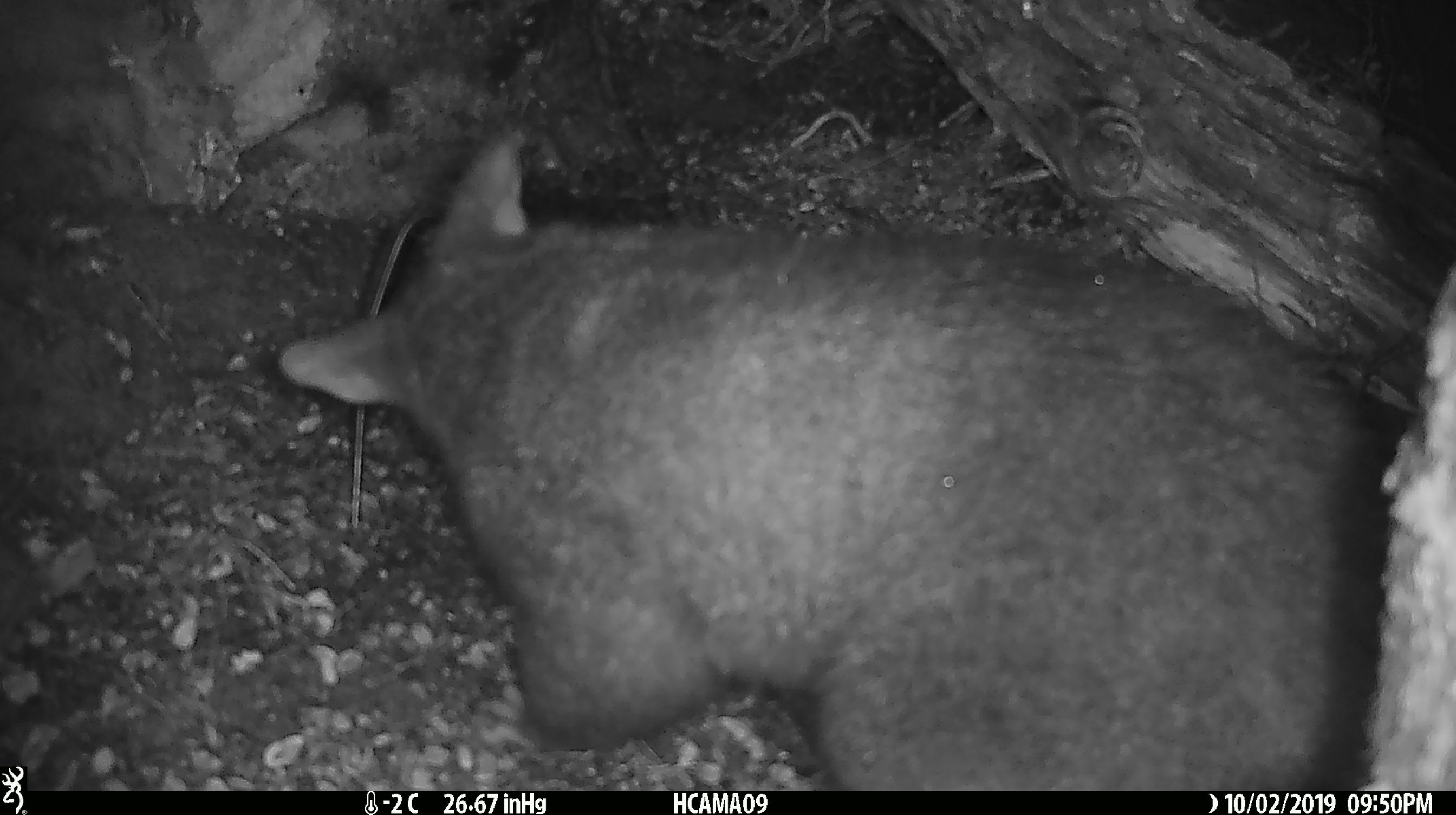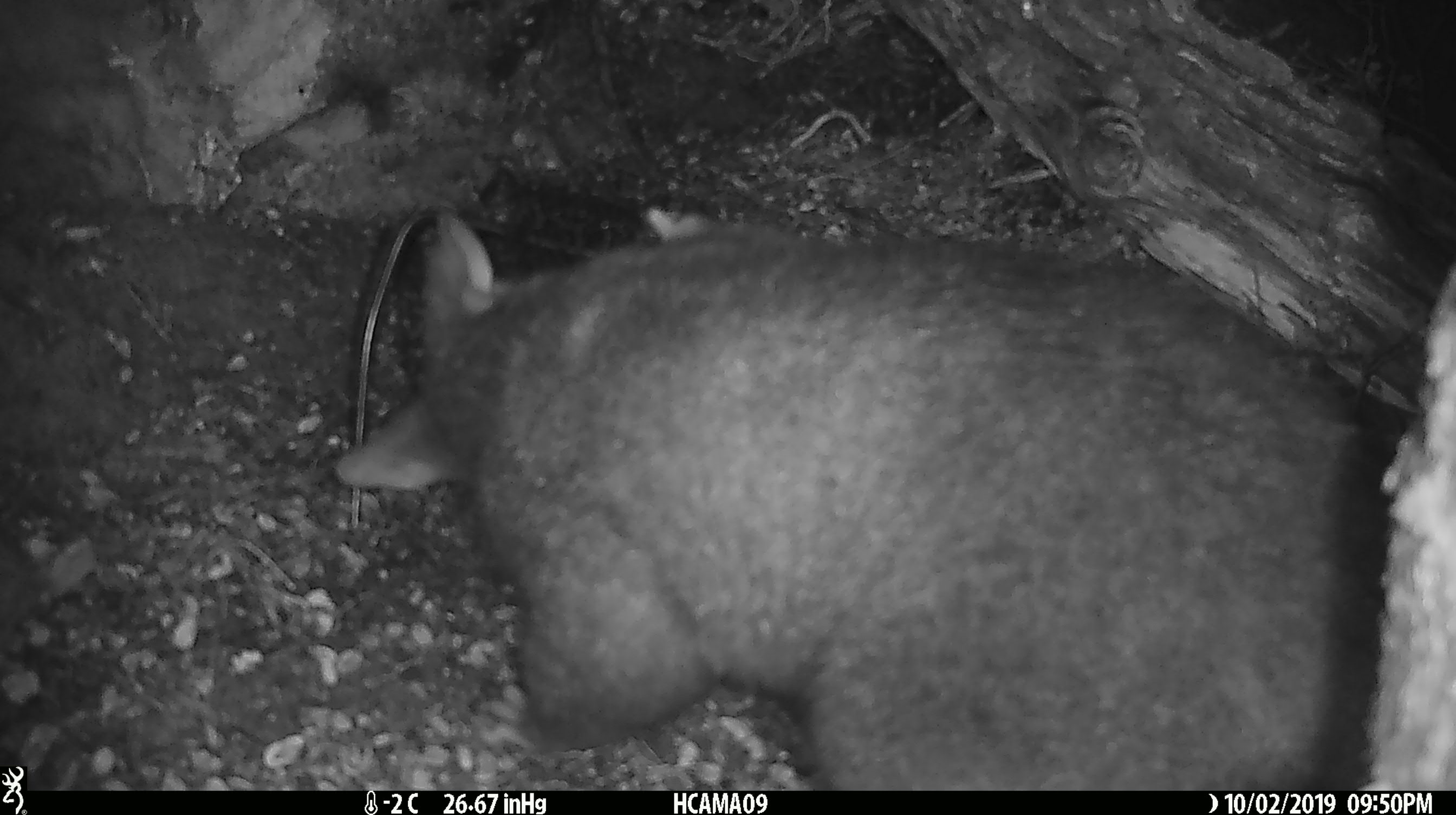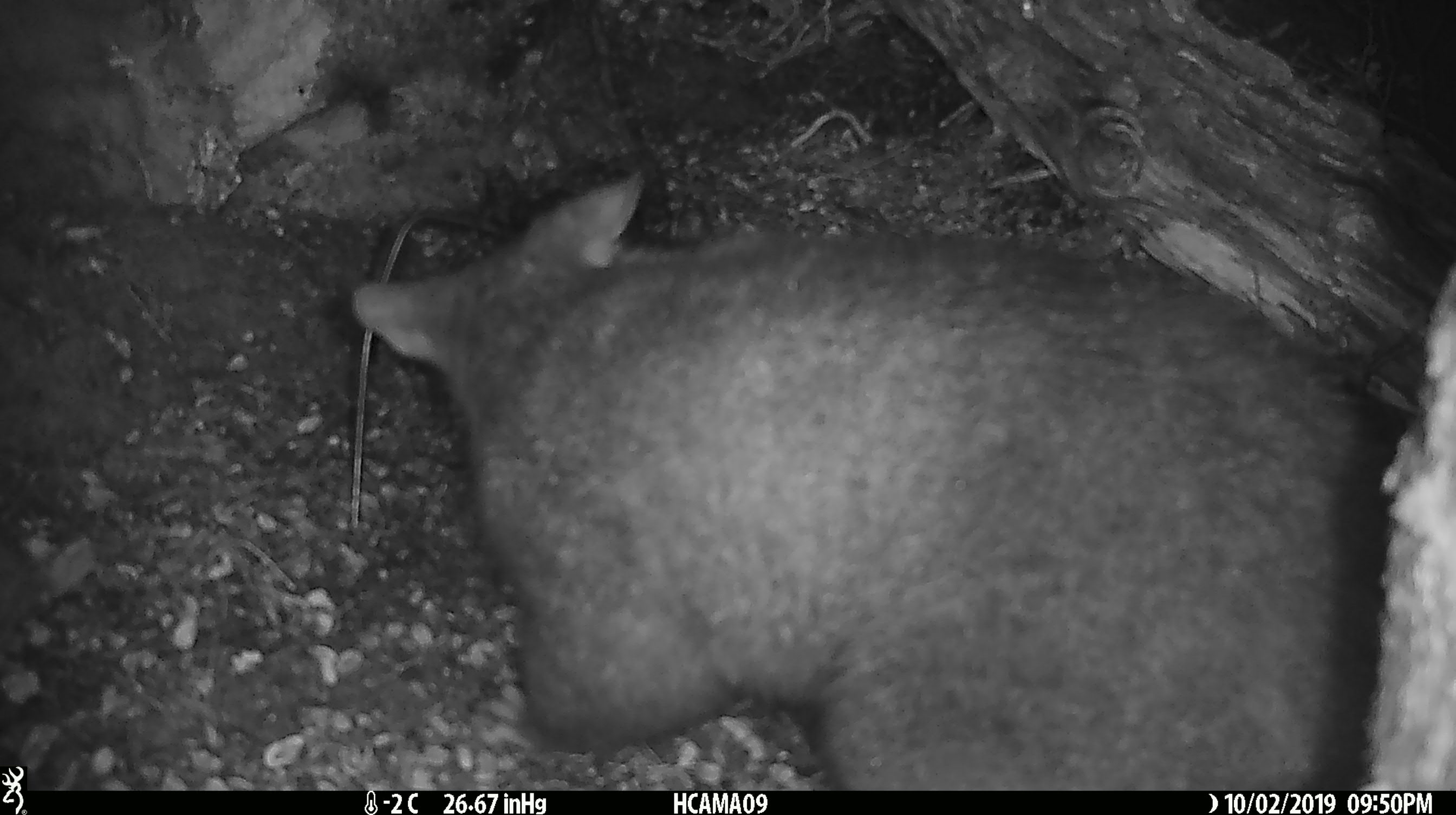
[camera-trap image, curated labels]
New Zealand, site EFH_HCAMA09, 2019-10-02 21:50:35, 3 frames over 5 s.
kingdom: Animalia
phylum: Chordata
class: Mammalia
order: Diprotodontia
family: Phalangeridae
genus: Trichosurus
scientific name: Trichosurus vulpecula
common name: common brushtail possum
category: possum